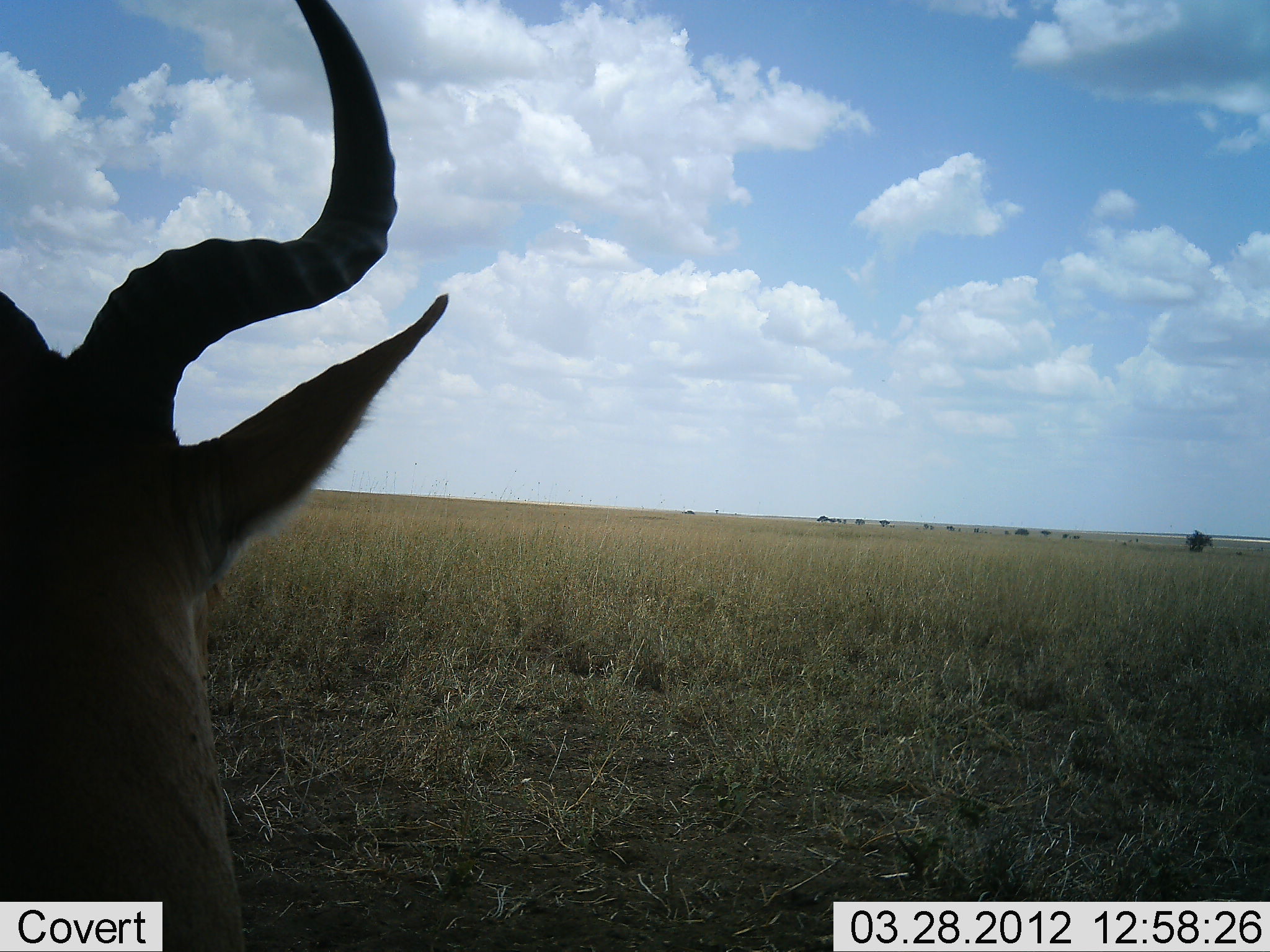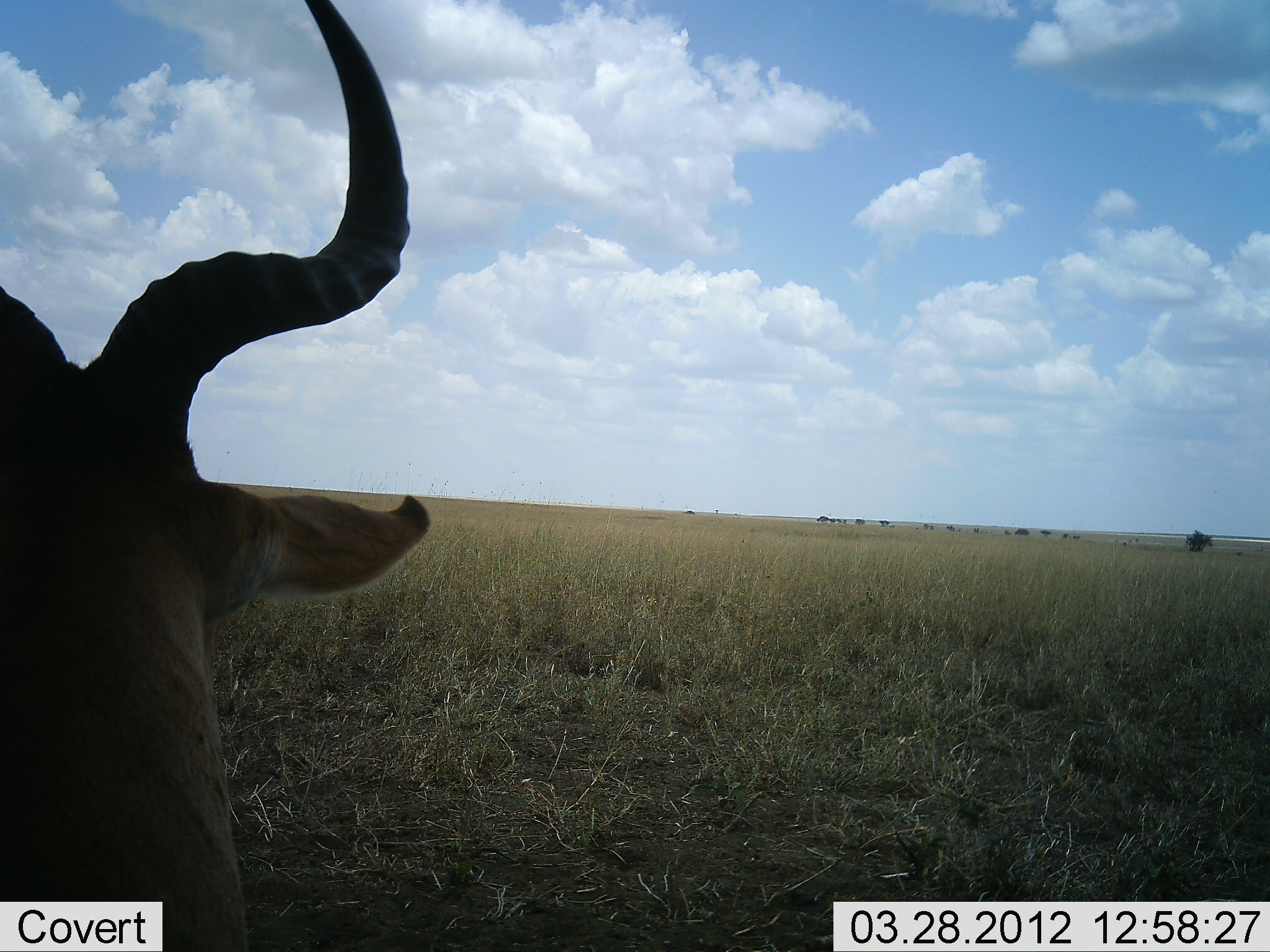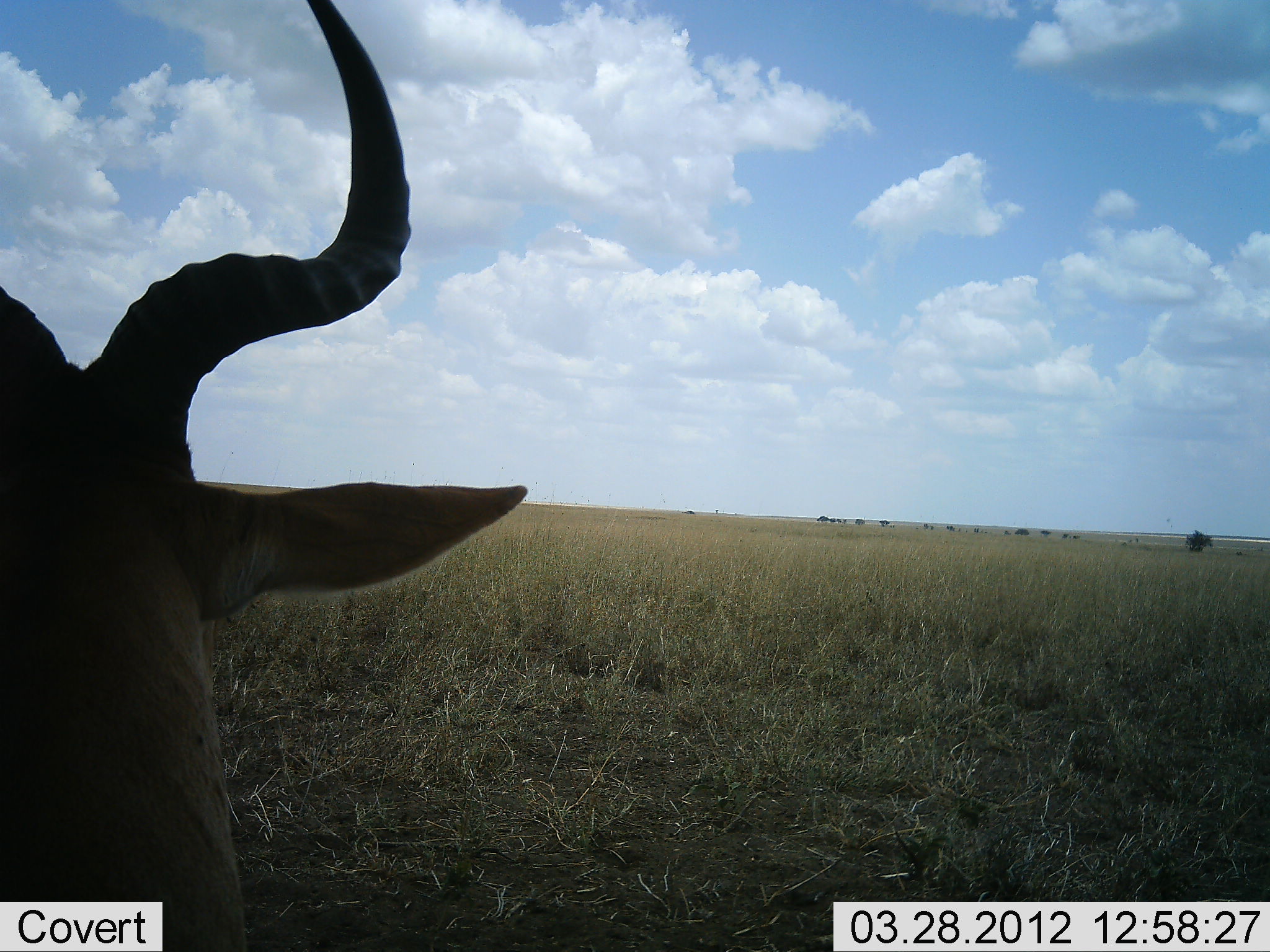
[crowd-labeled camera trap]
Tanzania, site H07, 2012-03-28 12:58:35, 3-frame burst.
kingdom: Animalia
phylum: Chordata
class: Mammalia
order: Artiodactyla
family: Bovidae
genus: Alcelaphus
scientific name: Alcelaphus buselaphus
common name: hartebeest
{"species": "hartebeest (Alcelaphus buselaphus)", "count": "1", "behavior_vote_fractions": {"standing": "36%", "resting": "64%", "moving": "0%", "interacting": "0%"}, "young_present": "0%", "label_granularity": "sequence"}